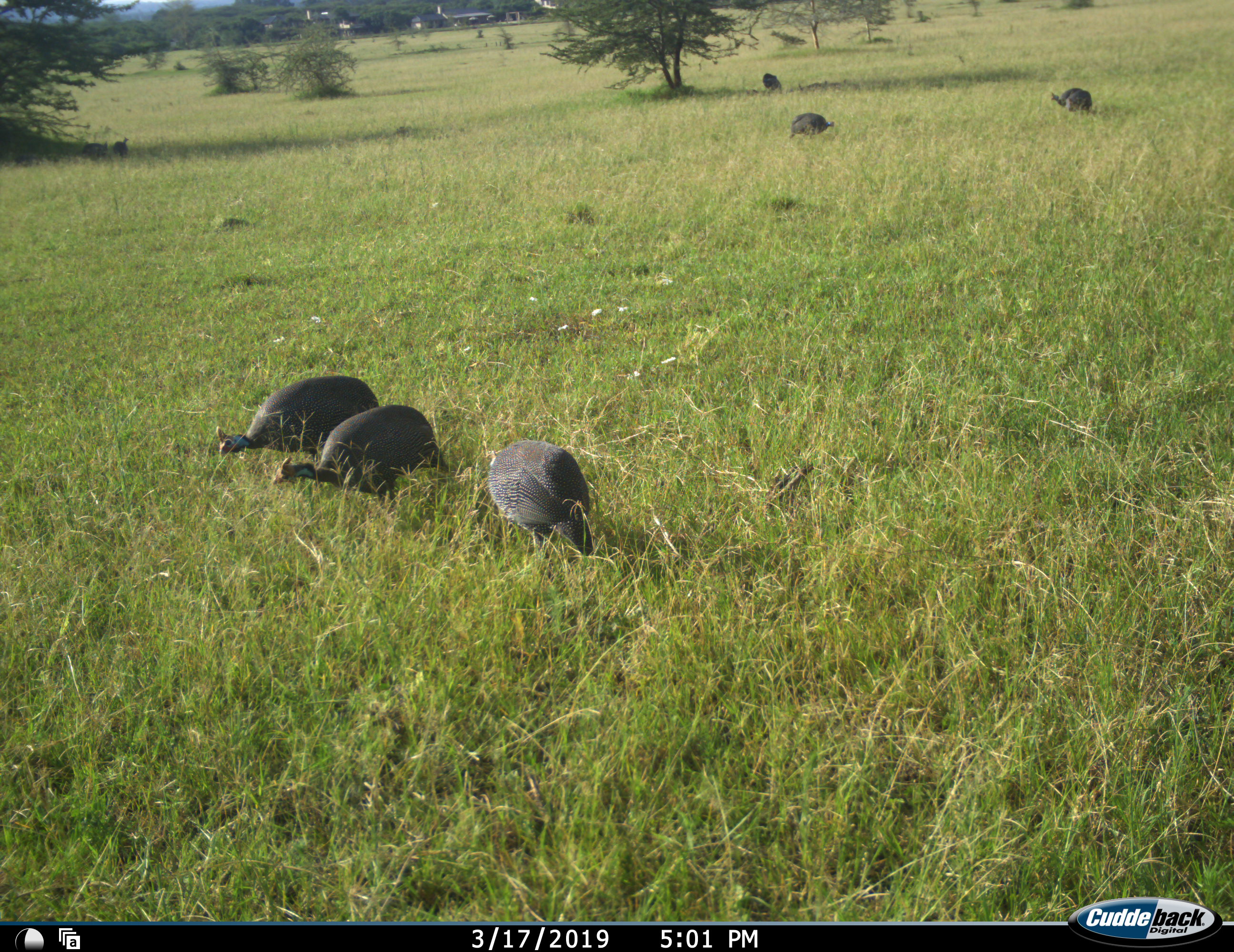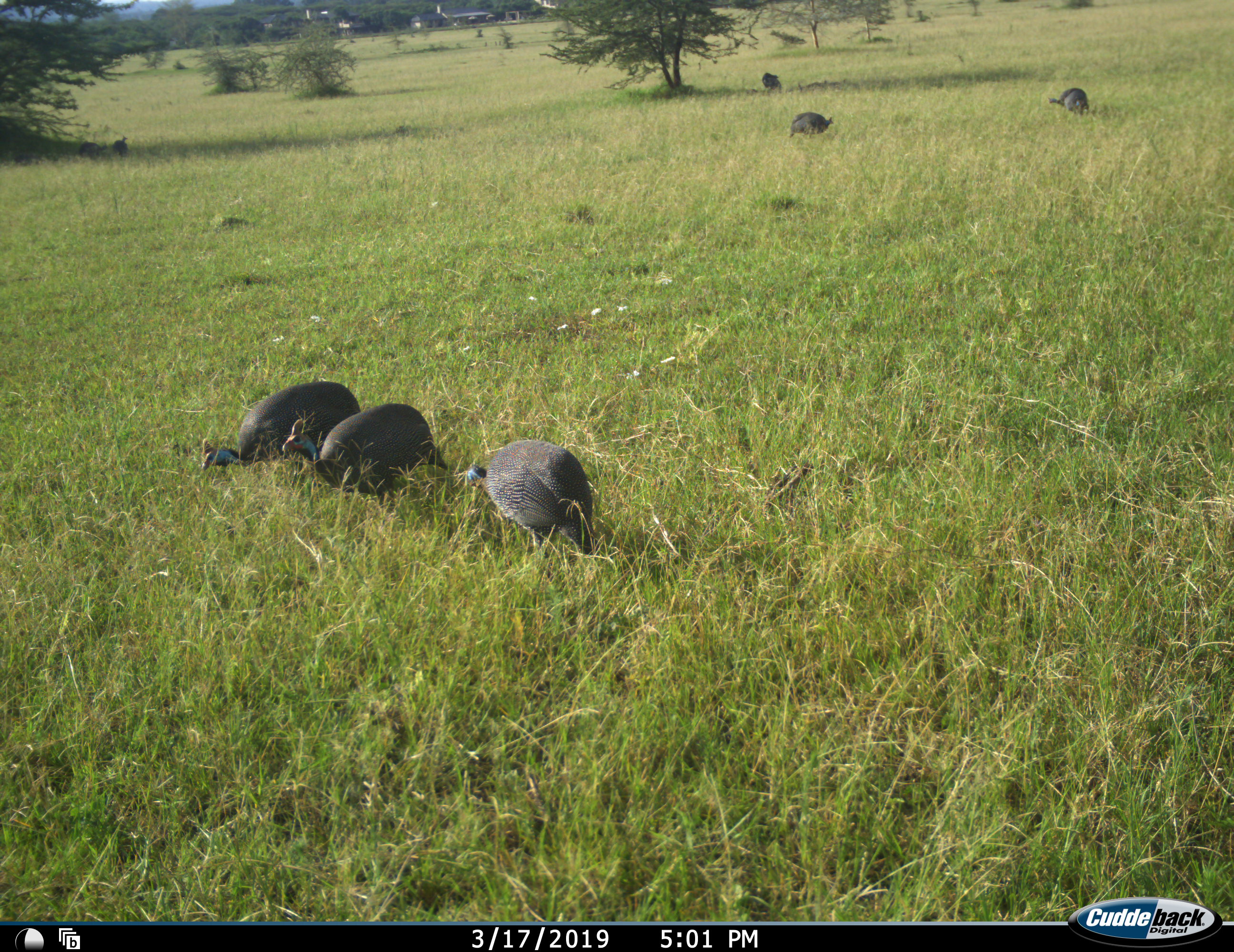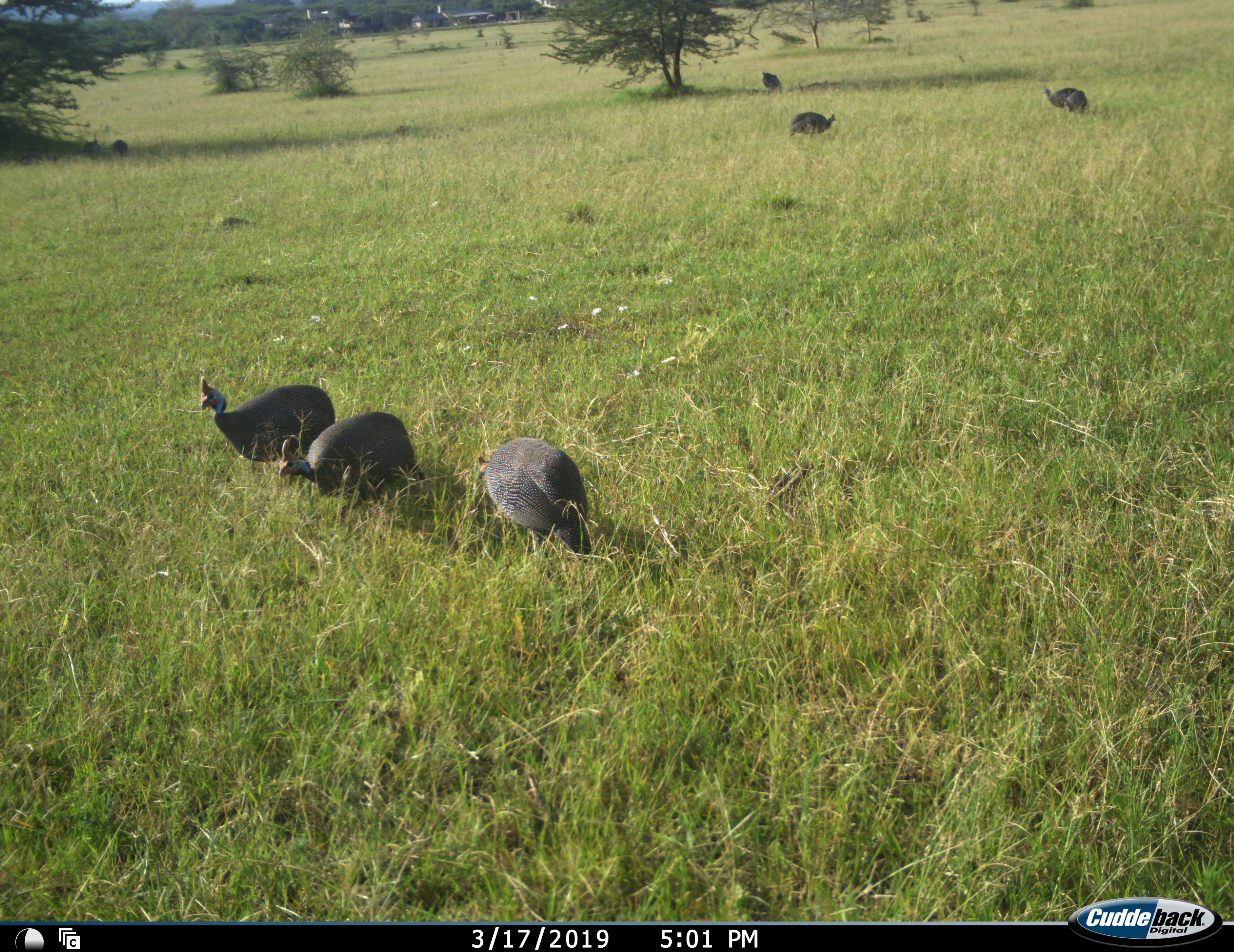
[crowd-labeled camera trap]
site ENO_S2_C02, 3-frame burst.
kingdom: Animalia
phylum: Chordata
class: Aves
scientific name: Aves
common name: bird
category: birdother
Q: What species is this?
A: Birdother (bird) (Aves).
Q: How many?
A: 8.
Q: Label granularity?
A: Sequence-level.